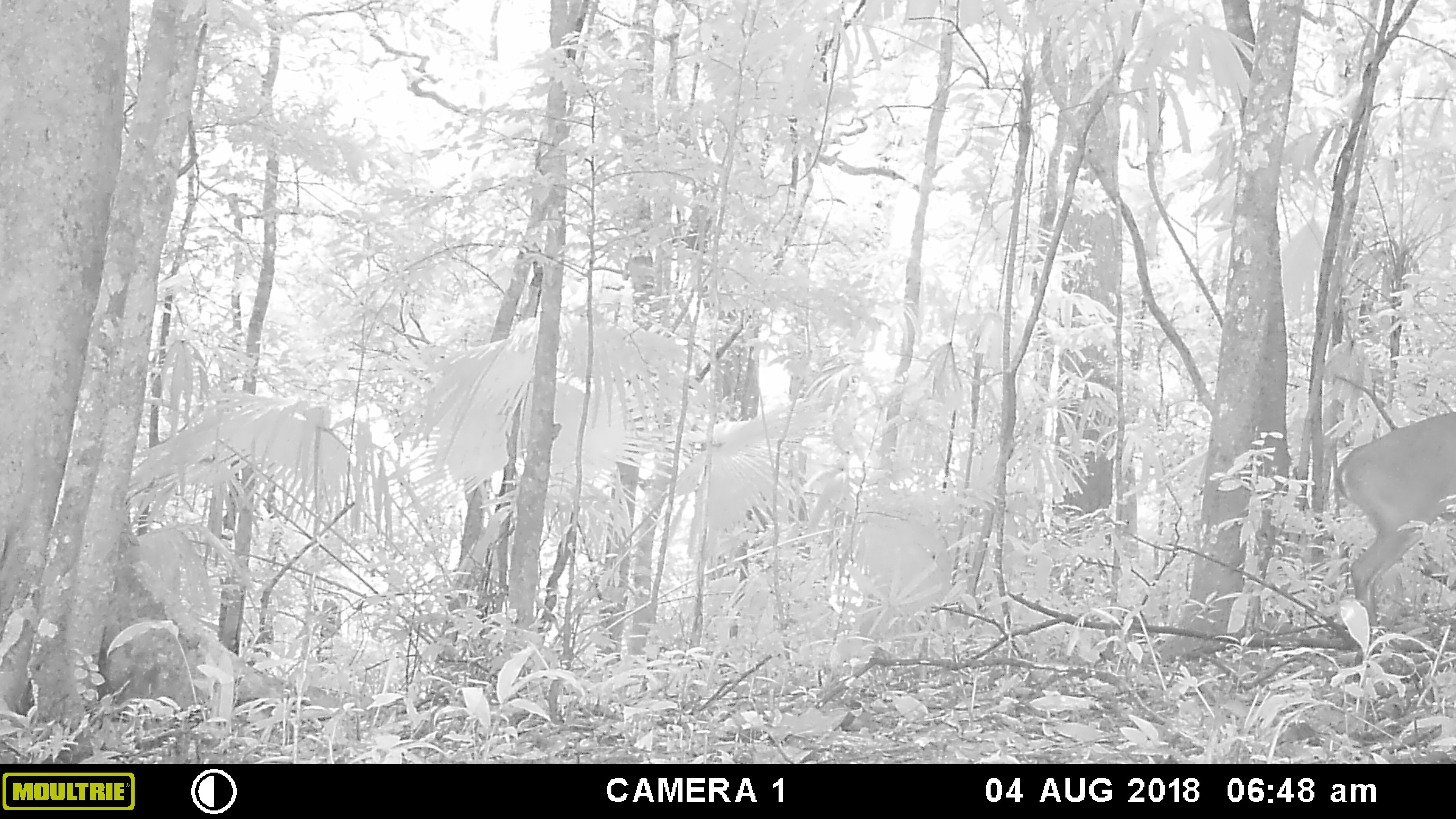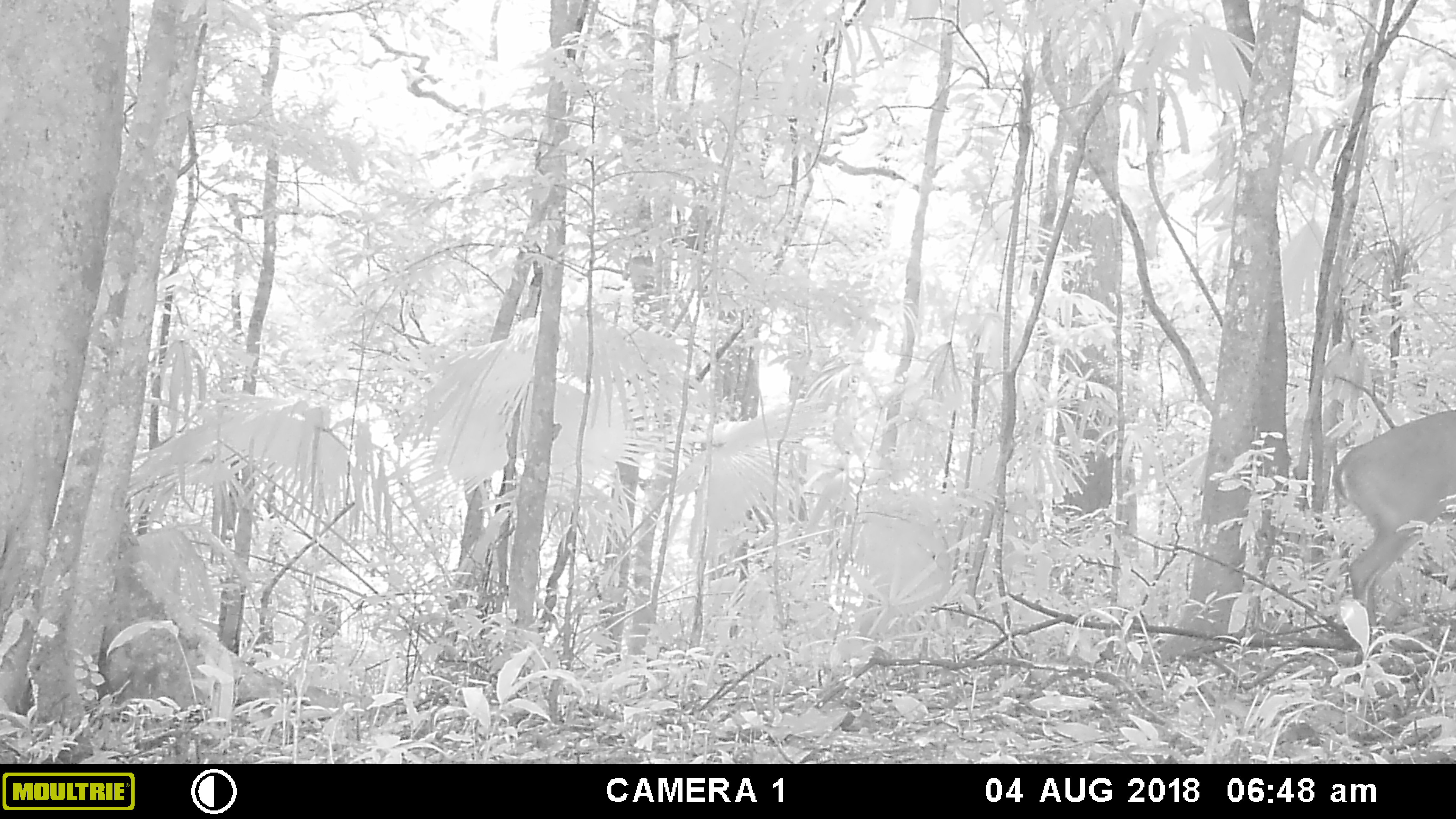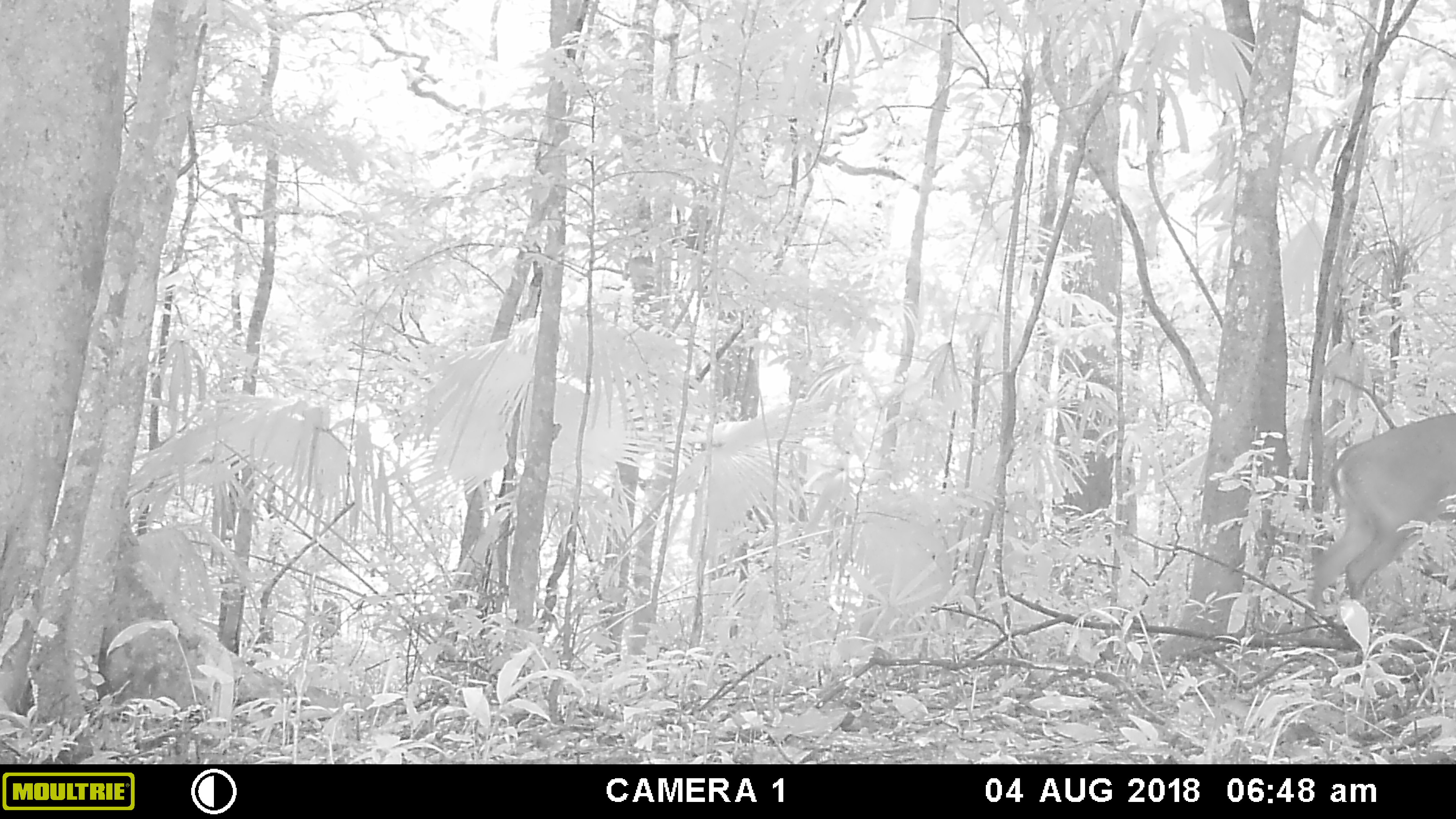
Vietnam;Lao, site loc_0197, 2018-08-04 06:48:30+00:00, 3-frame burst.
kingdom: Animalia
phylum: Chordata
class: Mammalia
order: Artiodactyla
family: Cervidae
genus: Muntiacus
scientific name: Muntiacus vuquangensis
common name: large-antlered muntjac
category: large antlered muntjac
Large antlered muntjac (large-antlered muntjac) (Muntiacus vuquangensis). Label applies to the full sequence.